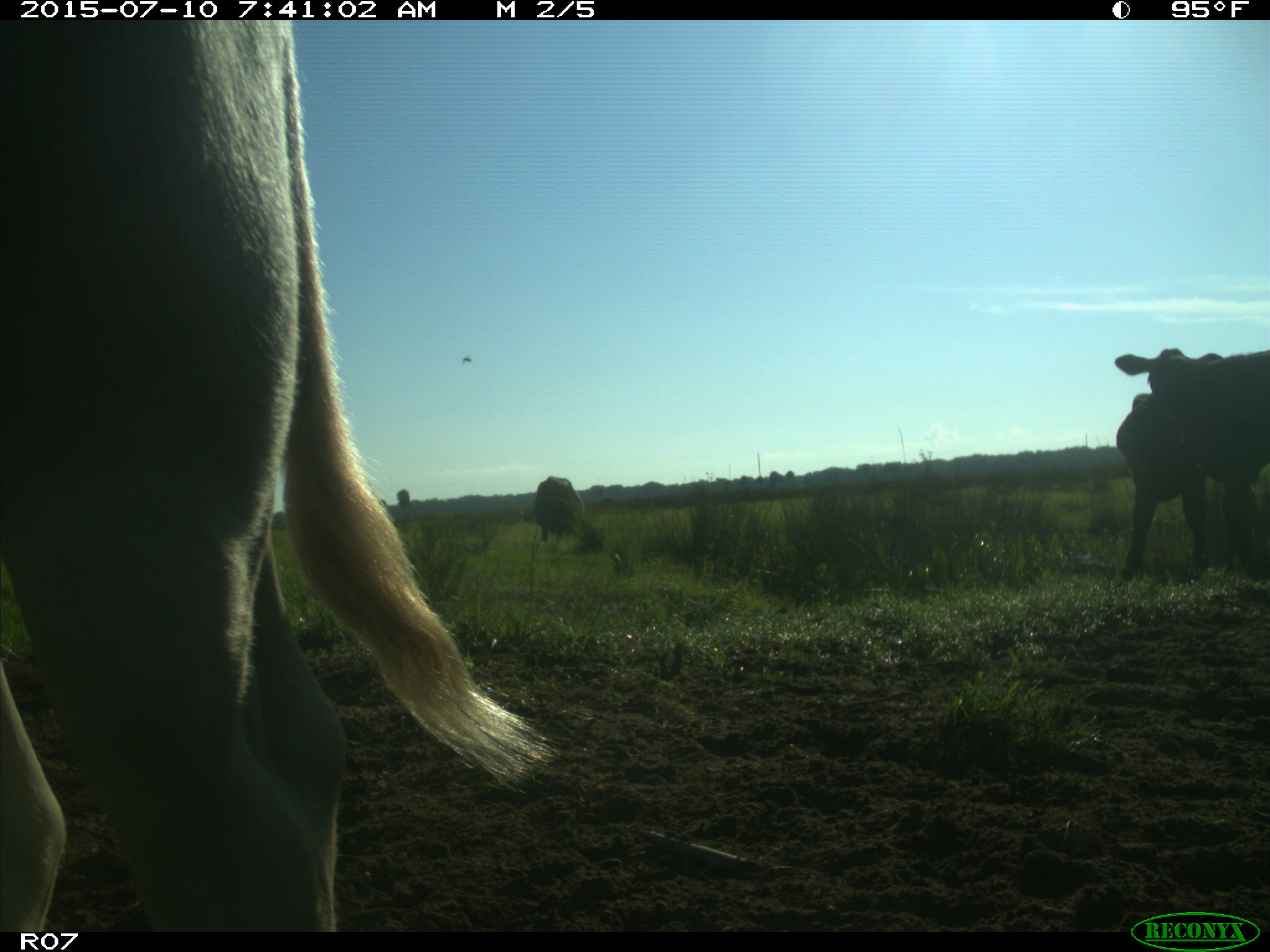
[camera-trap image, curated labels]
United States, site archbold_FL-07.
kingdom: Animalia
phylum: Chordata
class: Mammalia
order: Artiodactyla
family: Bovidae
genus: Bos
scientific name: Bos taurus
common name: domestic cow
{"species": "Bos taurus (domestic cow)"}